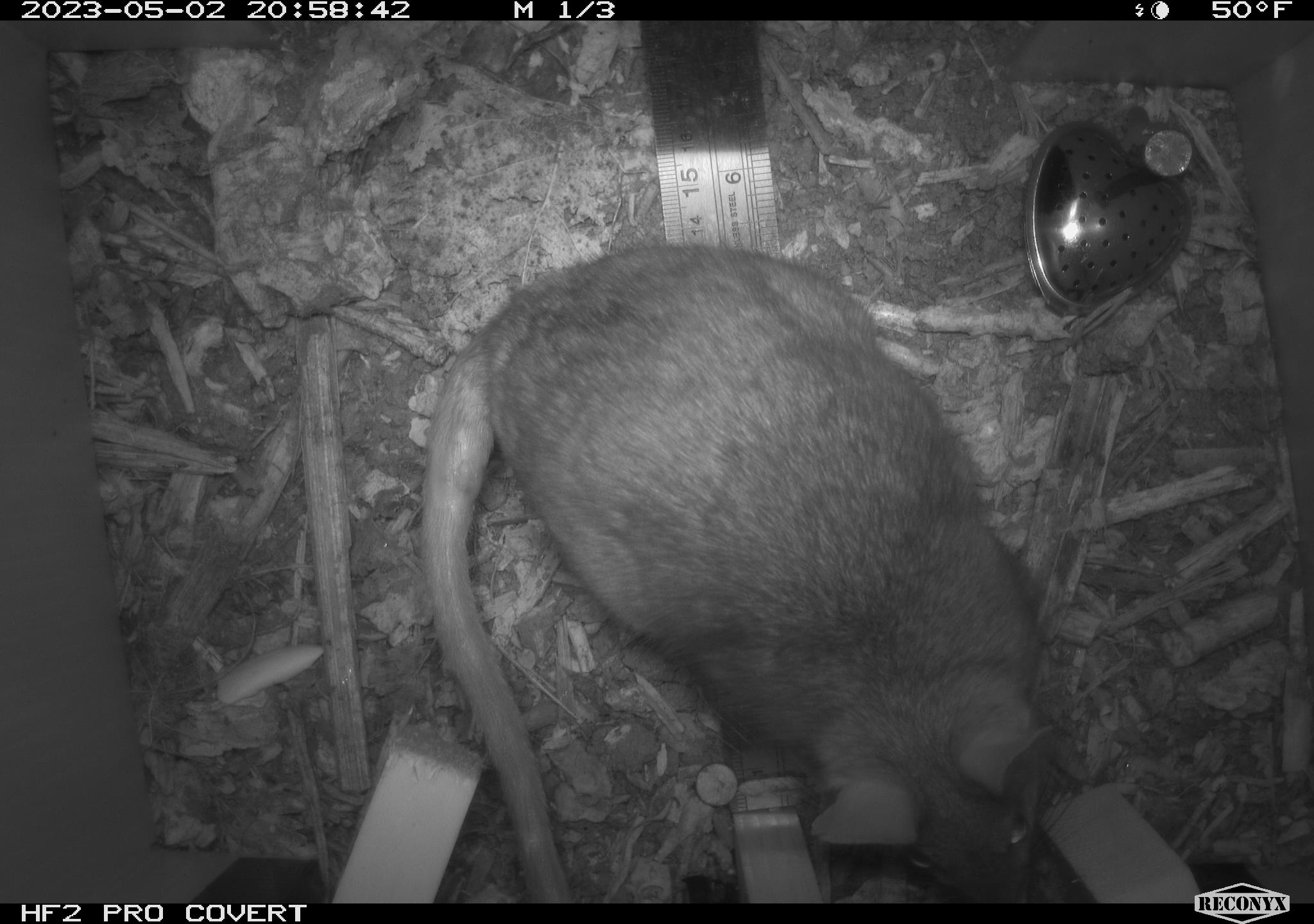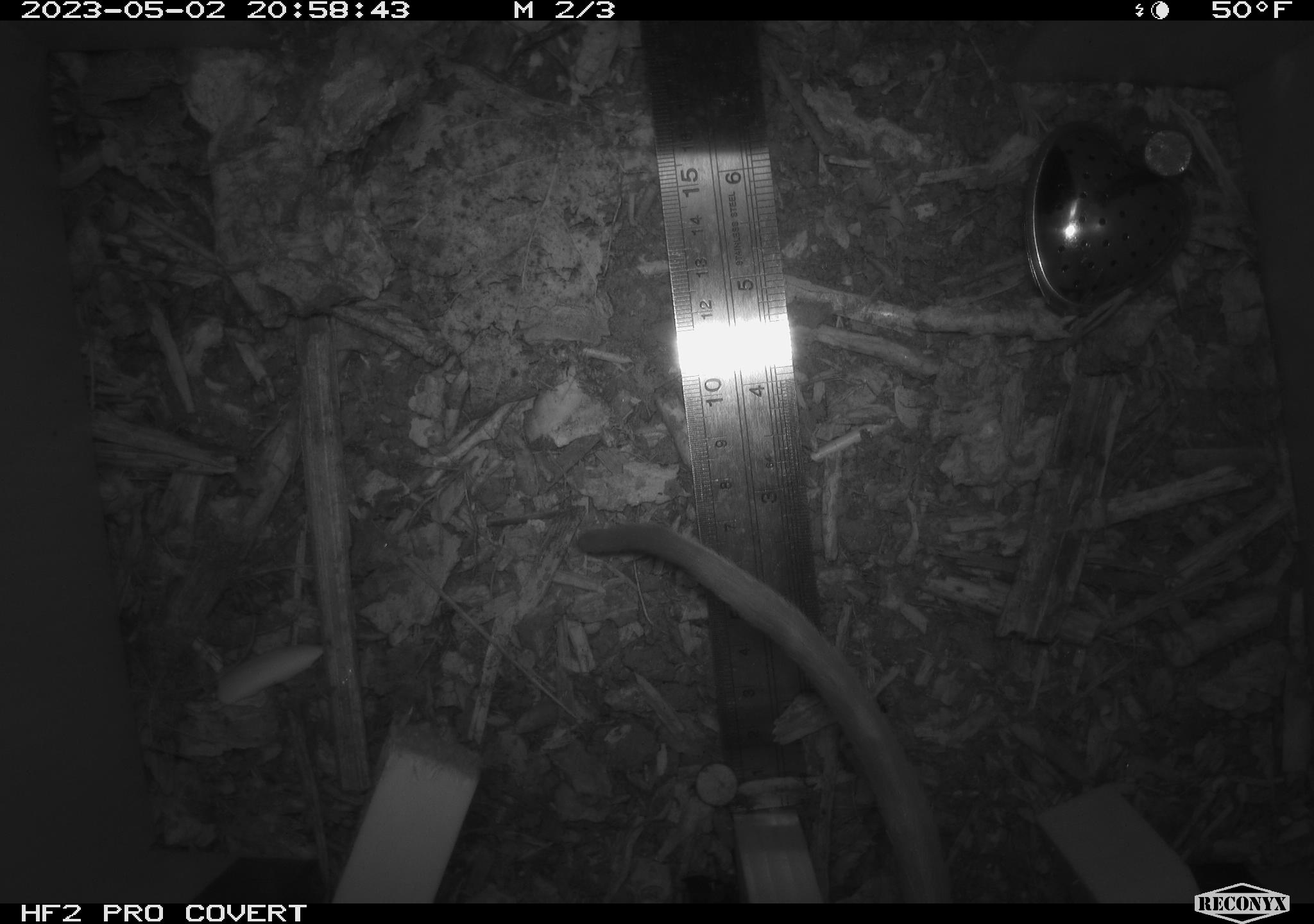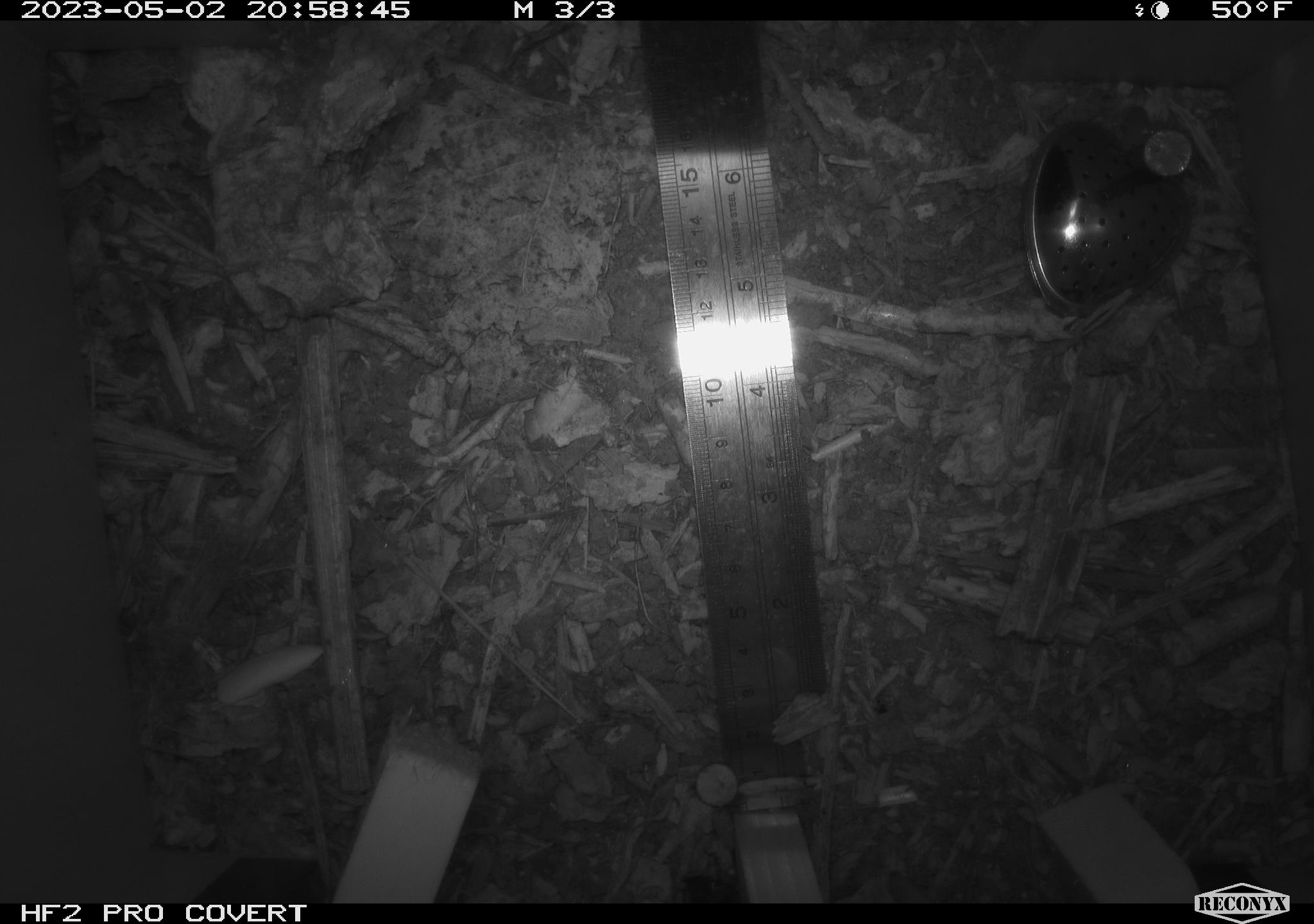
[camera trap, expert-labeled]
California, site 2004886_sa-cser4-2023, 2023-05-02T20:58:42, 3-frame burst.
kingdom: Animalia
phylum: Chordata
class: Mammalia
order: Rodentia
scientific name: Rodentia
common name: woodrat or rat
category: woodrat or rat species